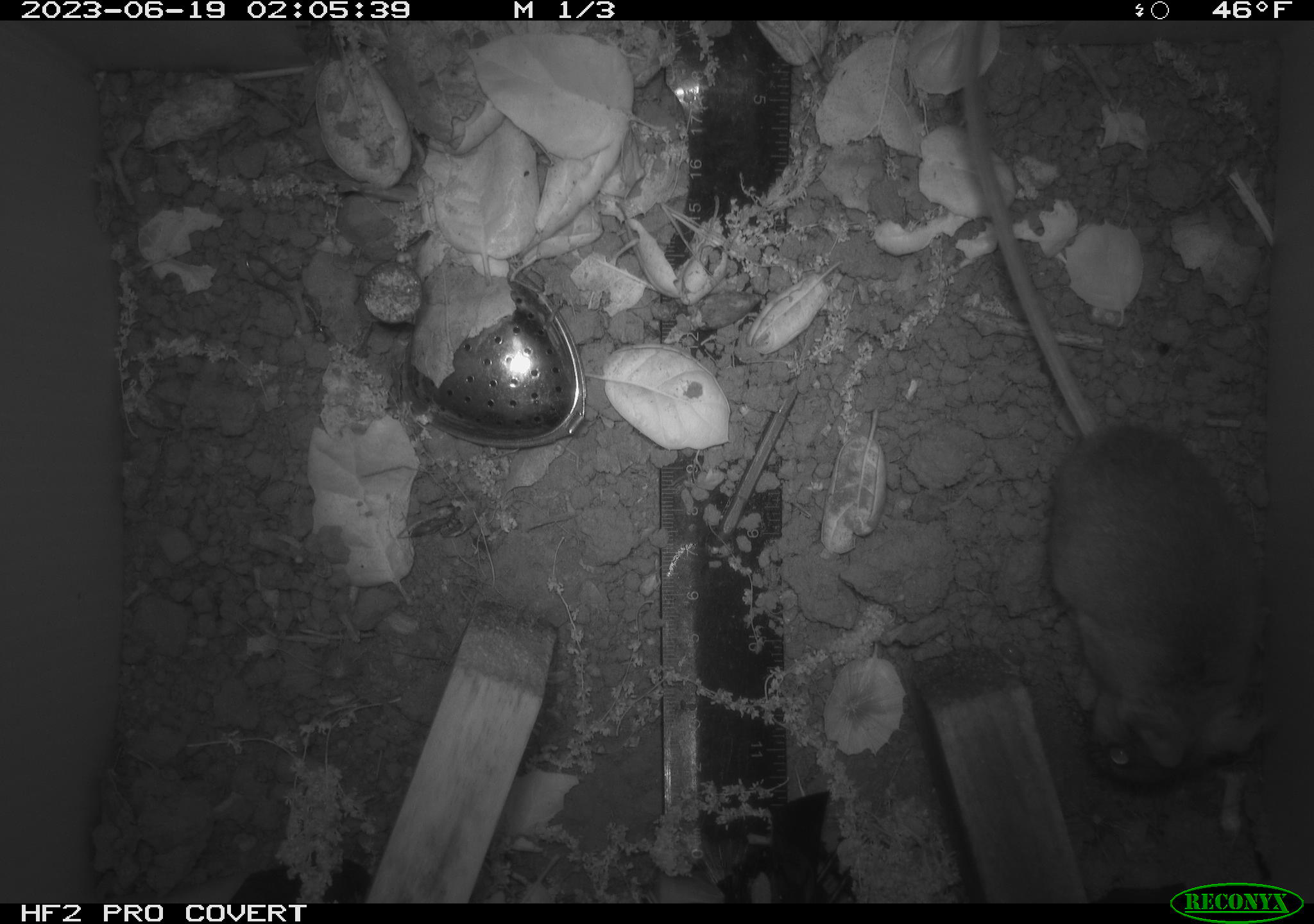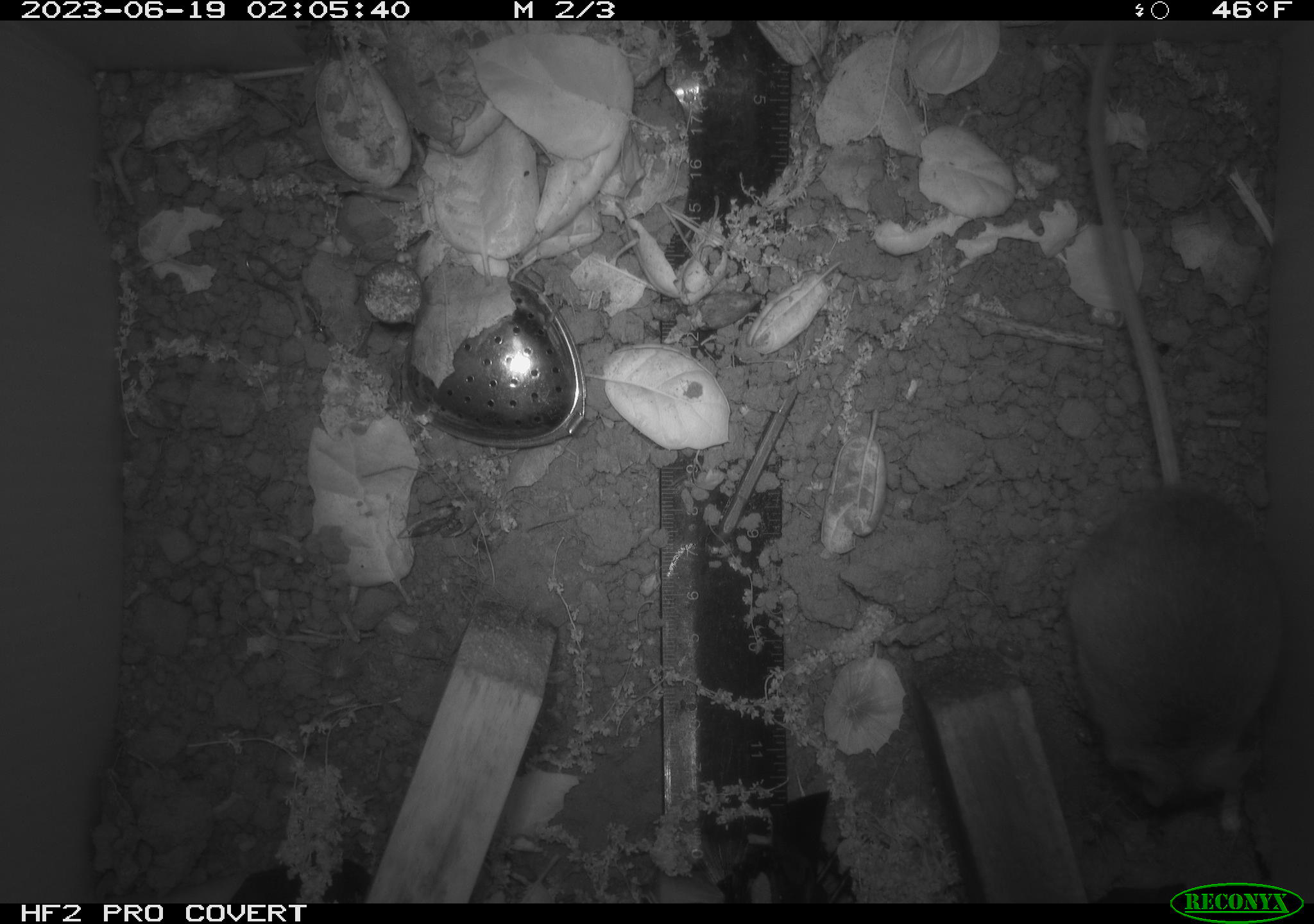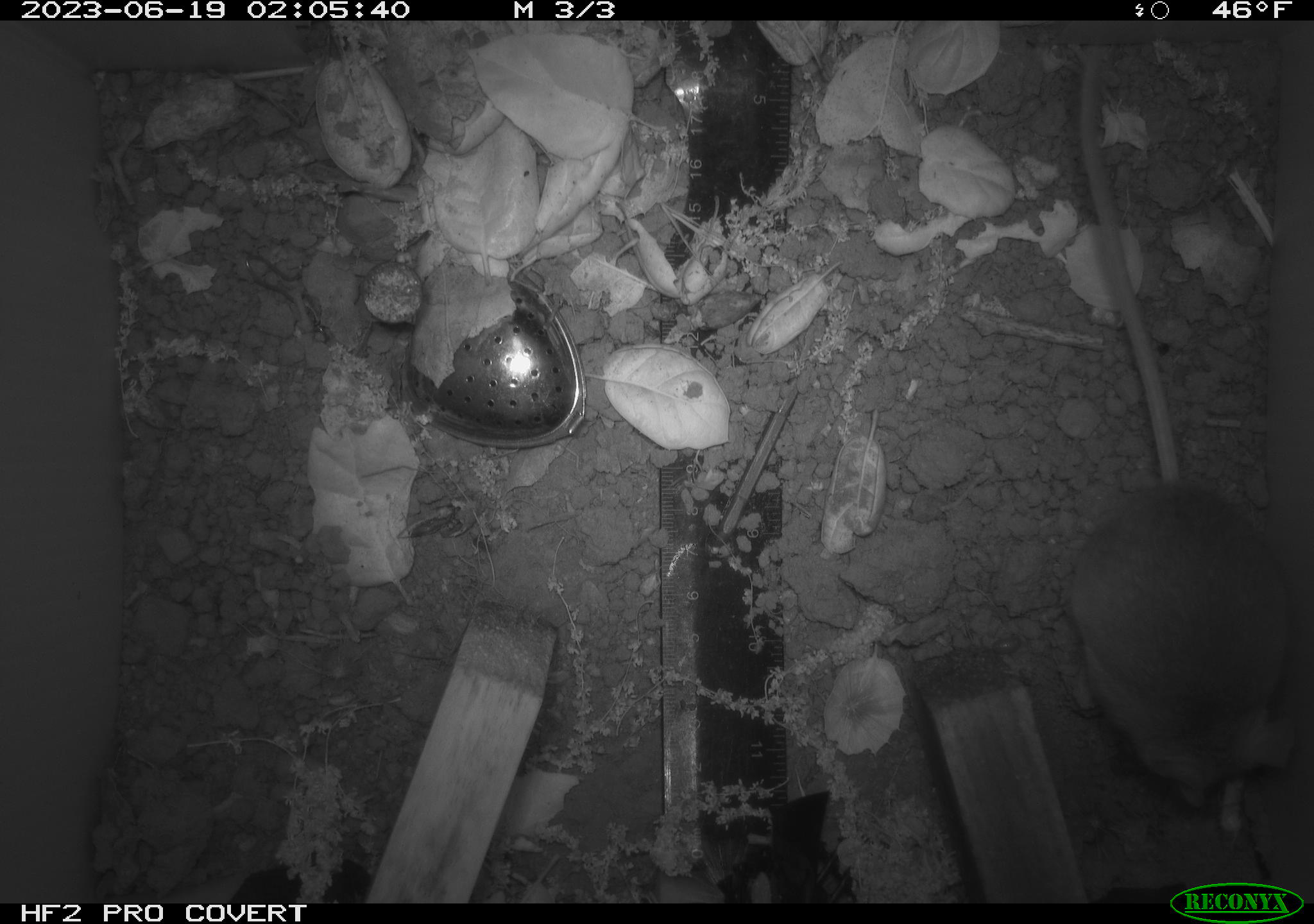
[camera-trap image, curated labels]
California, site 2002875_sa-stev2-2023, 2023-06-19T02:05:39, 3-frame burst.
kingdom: Animalia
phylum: Chordata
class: Mammalia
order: Rodentia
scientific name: Rodentia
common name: mouse species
Mouse species (Rodentia).